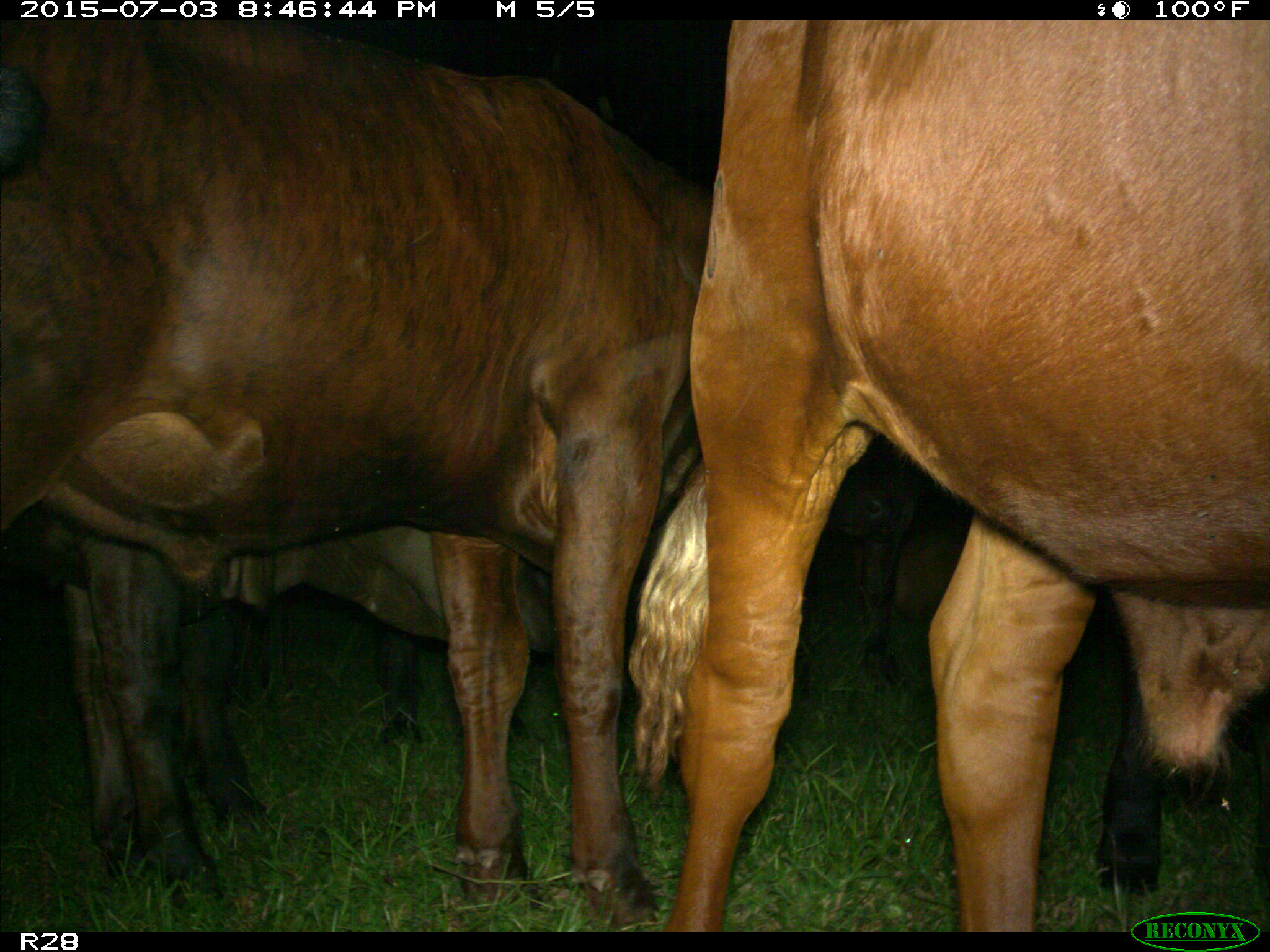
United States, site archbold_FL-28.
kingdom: Animalia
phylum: Chordata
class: Mammalia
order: Artiodactyla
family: Bovidae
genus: Bos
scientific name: Bos taurus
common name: domestic cow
Bos taurus (domestic cow).